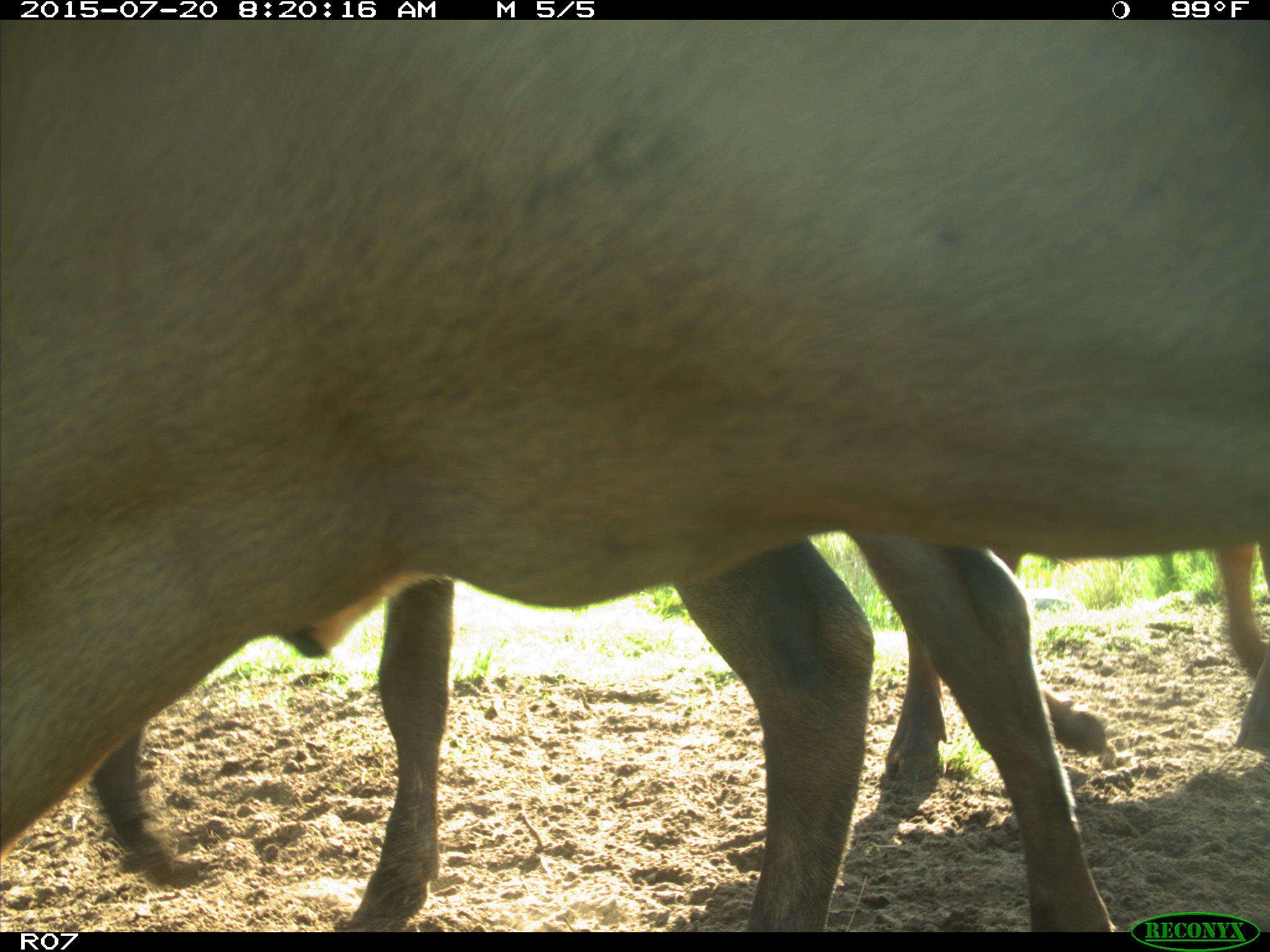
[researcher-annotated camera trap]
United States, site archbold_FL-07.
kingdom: Animalia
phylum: Chordata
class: Mammalia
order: Artiodactyla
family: Bovidae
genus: Bos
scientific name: Bos taurus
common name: domestic cow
Bos taurus (domestic cow).